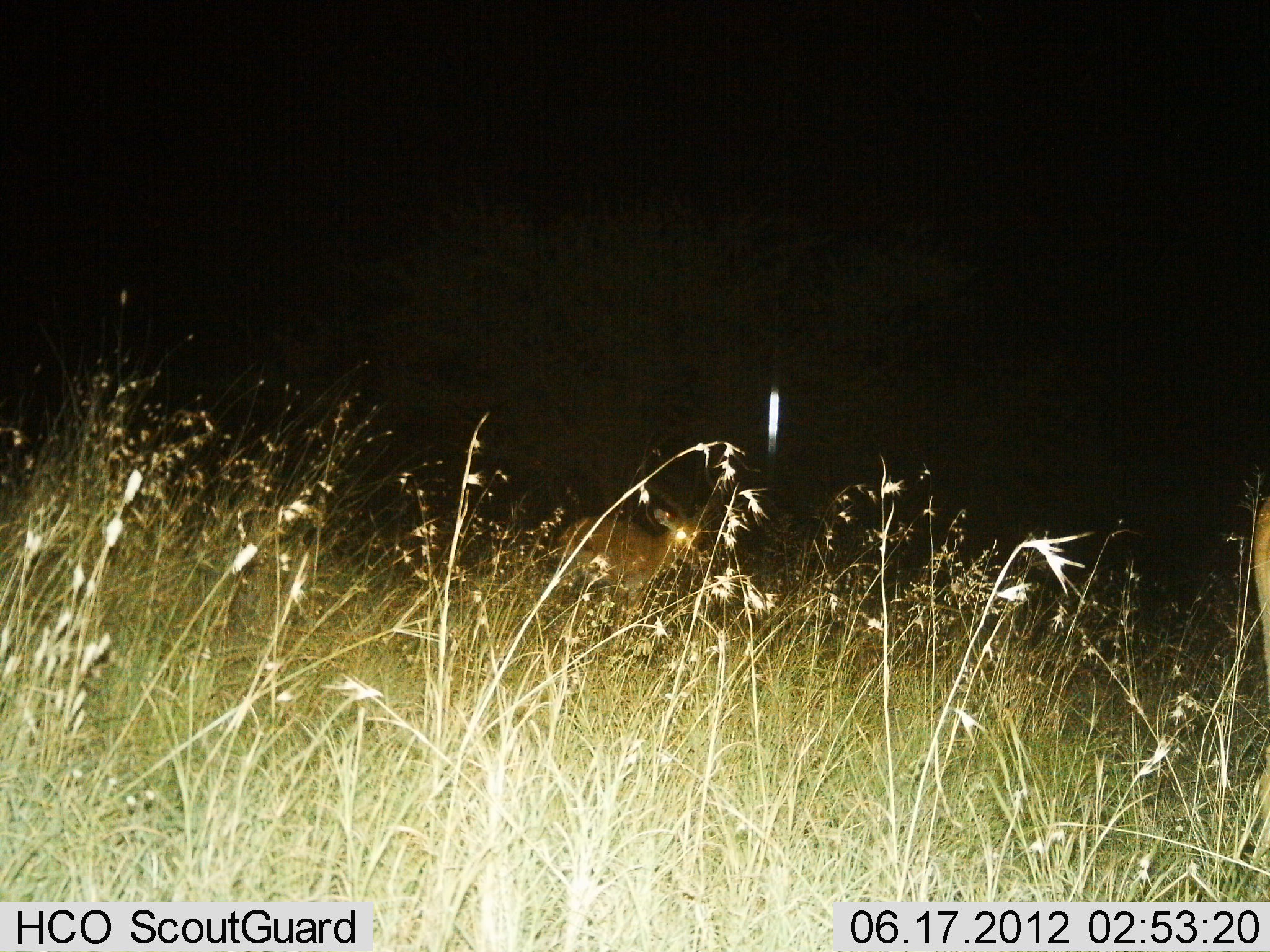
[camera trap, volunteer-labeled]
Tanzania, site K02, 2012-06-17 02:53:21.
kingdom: Animalia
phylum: Chordata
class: Mammalia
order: Artiodactyla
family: Bovidae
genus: Redunca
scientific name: Redunca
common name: reedbuck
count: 2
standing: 88%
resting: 0%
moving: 12%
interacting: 0%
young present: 0%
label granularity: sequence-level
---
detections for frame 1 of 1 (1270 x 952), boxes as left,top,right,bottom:
animal: 556,508,706,651; 1253,493,1270,678